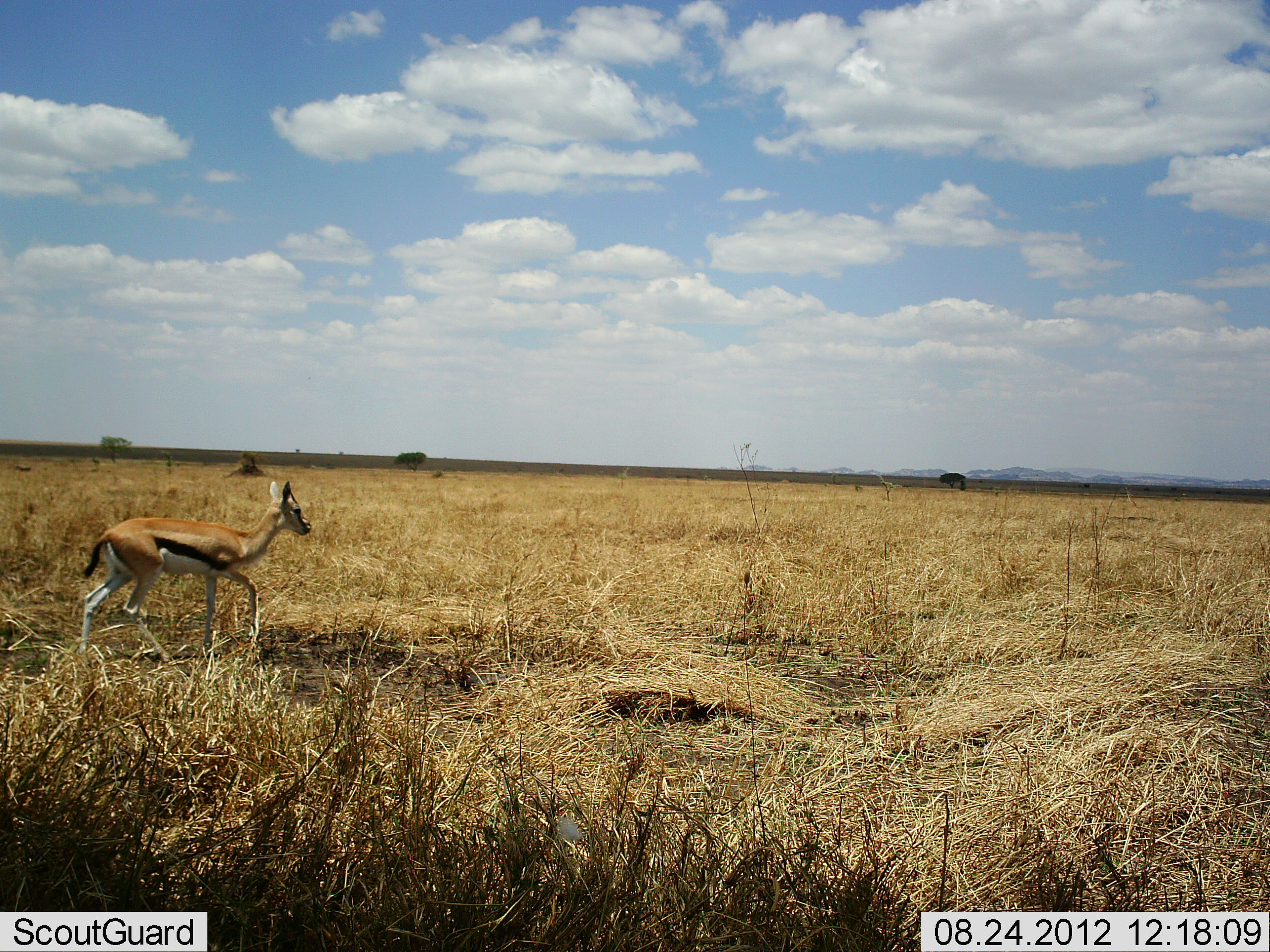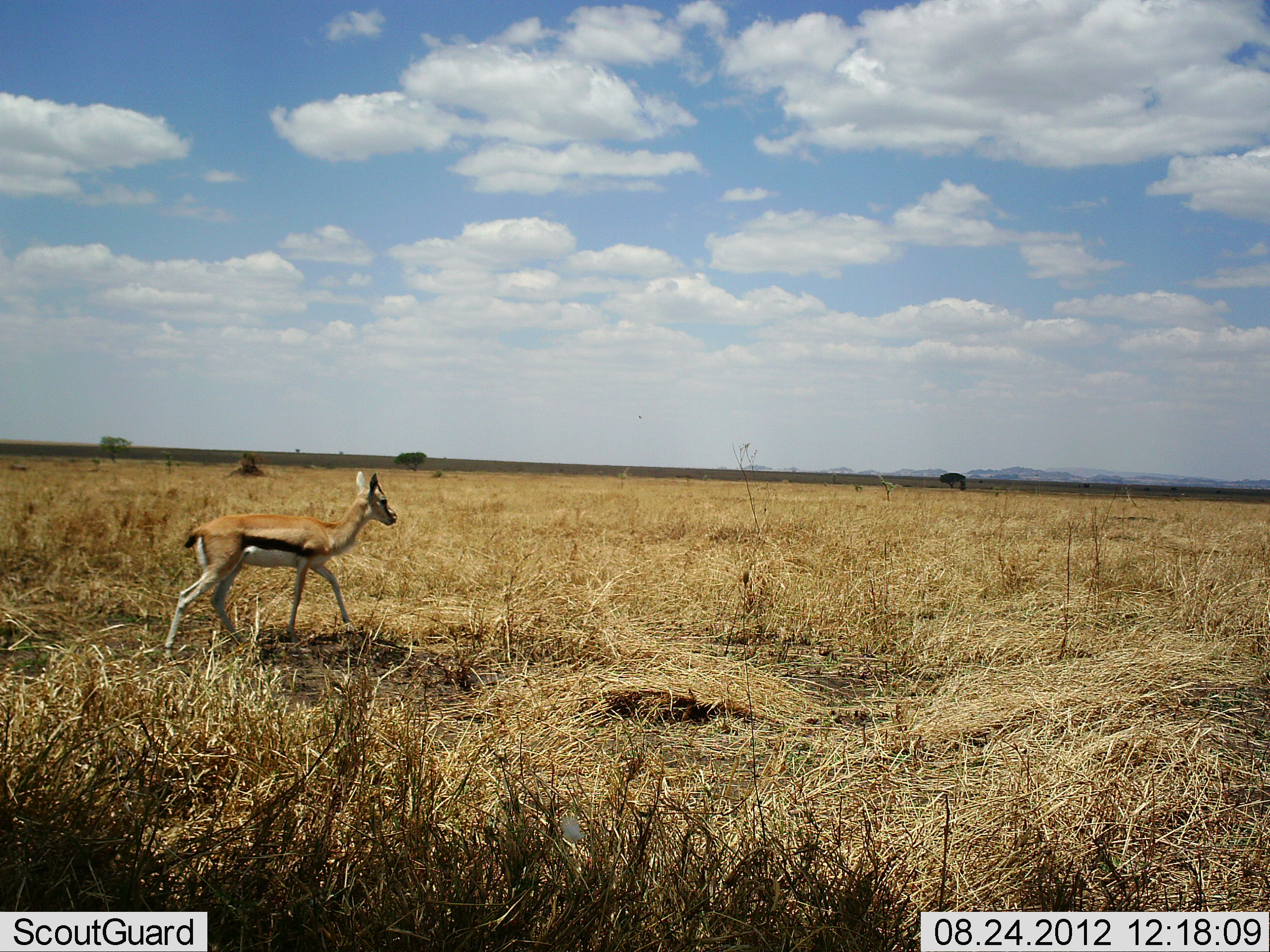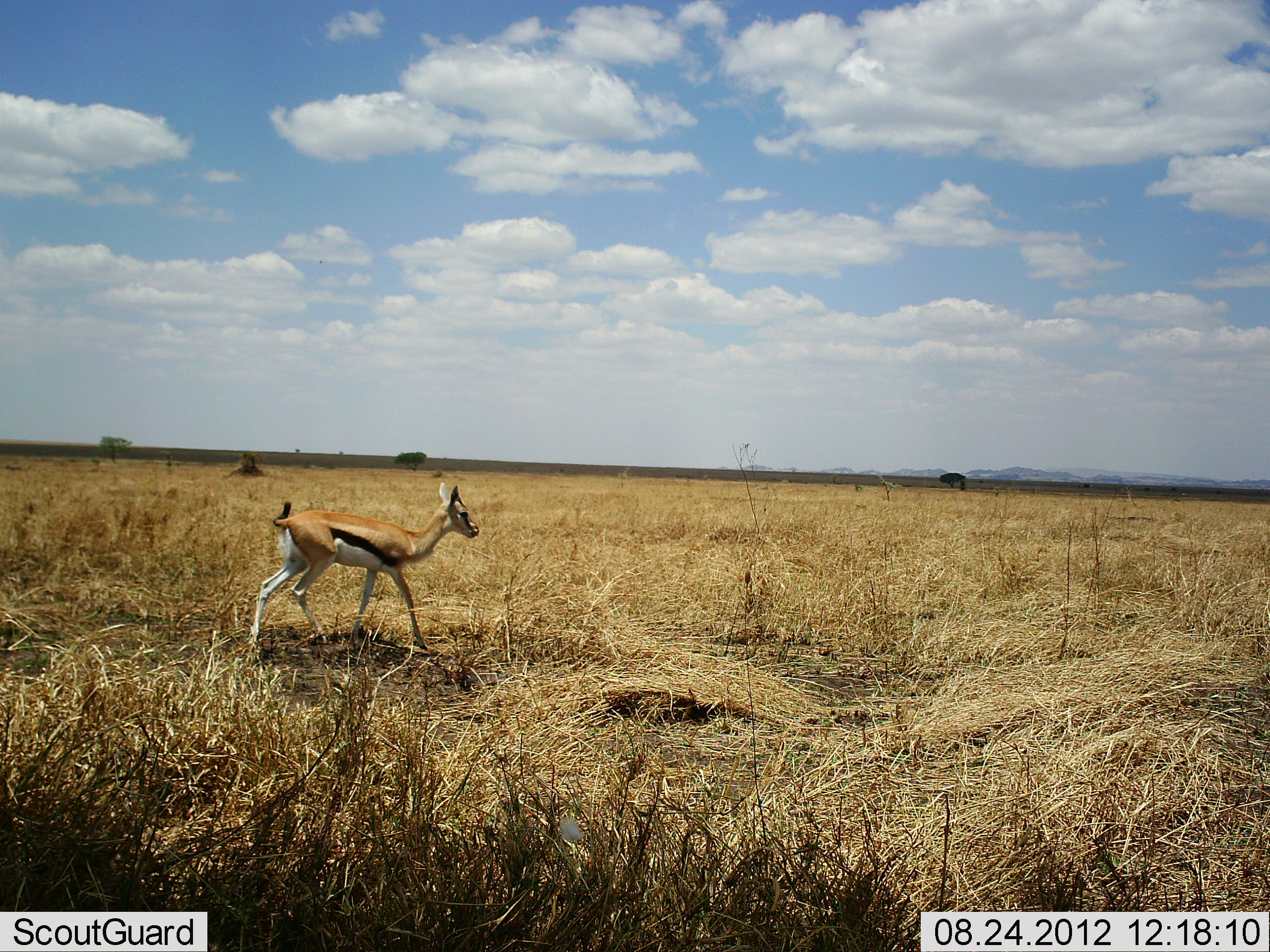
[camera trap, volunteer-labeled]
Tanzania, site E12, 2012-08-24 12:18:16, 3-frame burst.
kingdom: Animalia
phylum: Chordata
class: Mammalia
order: Artiodactyla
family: Bovidae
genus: Eudorcas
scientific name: Eudorcas thomsonii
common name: thomson's gazelle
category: gazellethomsons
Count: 1.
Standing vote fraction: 0%.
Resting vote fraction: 0%.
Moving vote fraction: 100%.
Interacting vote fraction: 0%.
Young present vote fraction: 0%.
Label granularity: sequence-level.